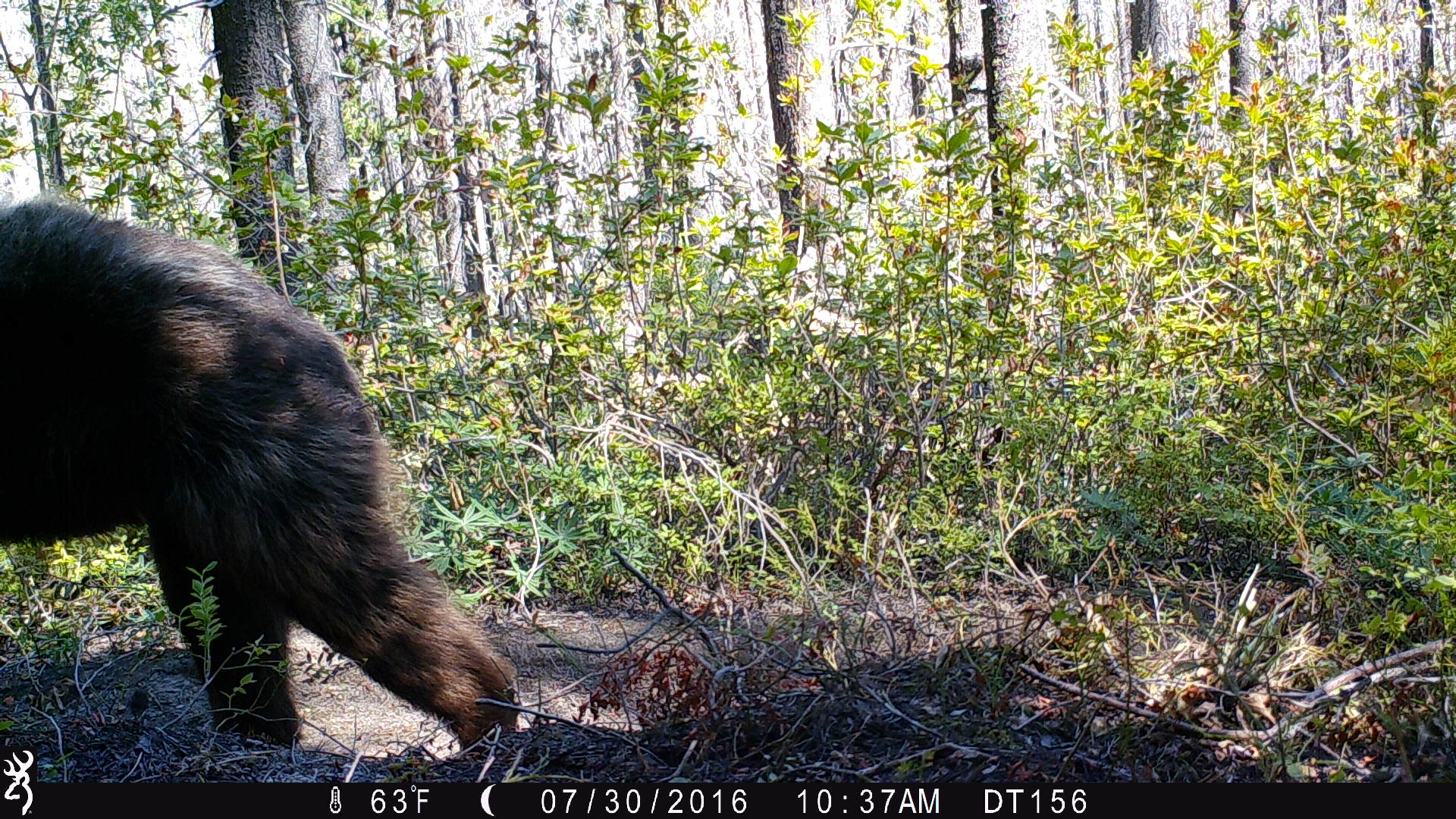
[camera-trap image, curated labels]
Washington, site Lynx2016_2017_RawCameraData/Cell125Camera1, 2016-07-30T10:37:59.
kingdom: Animalia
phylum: Chordata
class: Mammalia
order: Carnivora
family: Ursidae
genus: Ursus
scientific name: Ursus americanus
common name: american black bear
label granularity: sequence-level